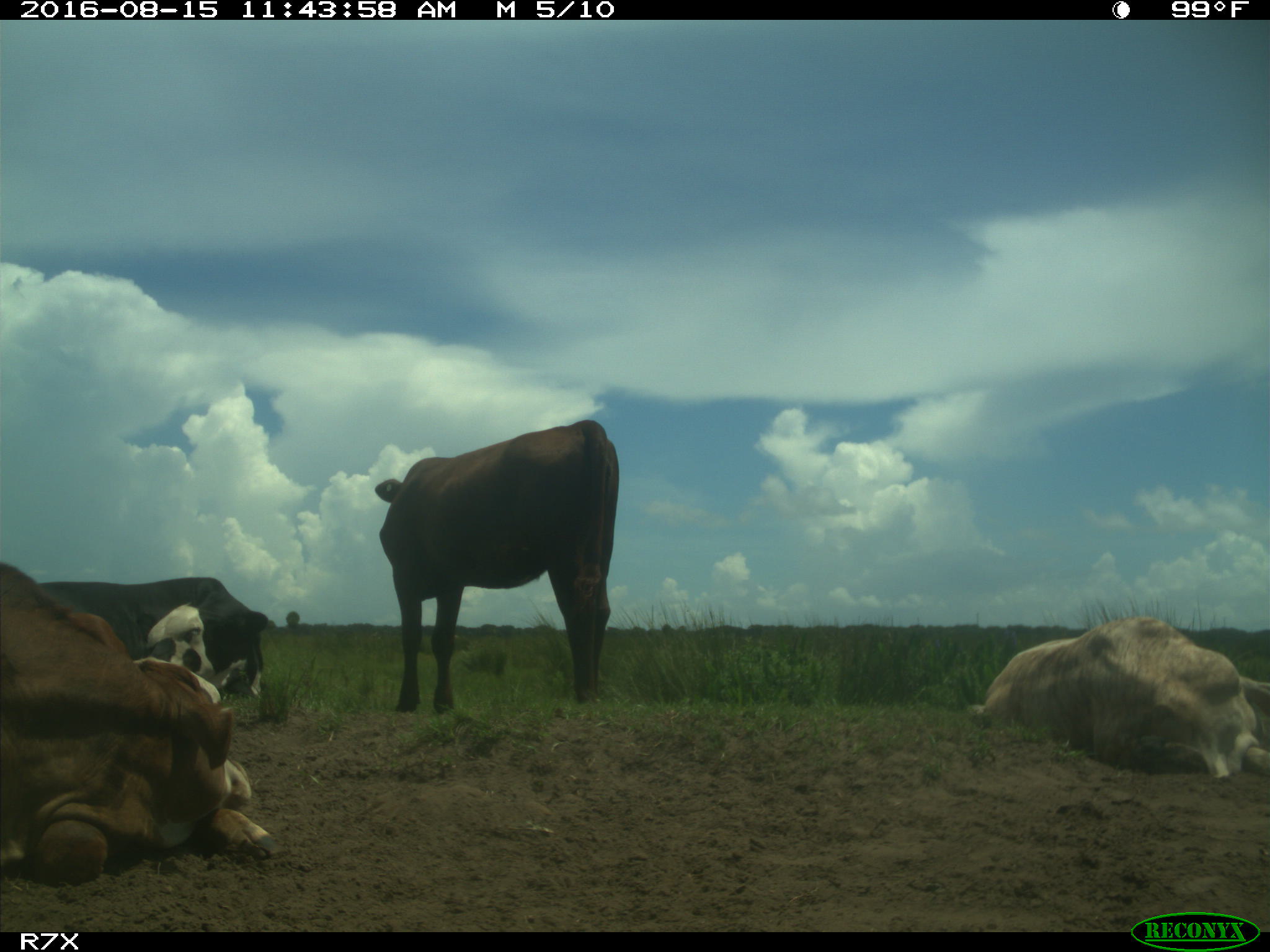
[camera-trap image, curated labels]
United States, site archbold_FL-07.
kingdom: Animalia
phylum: Chordata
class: Mammalia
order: Artiodactyla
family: Bovidae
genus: Bos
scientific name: Bos taurus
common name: domestic cow